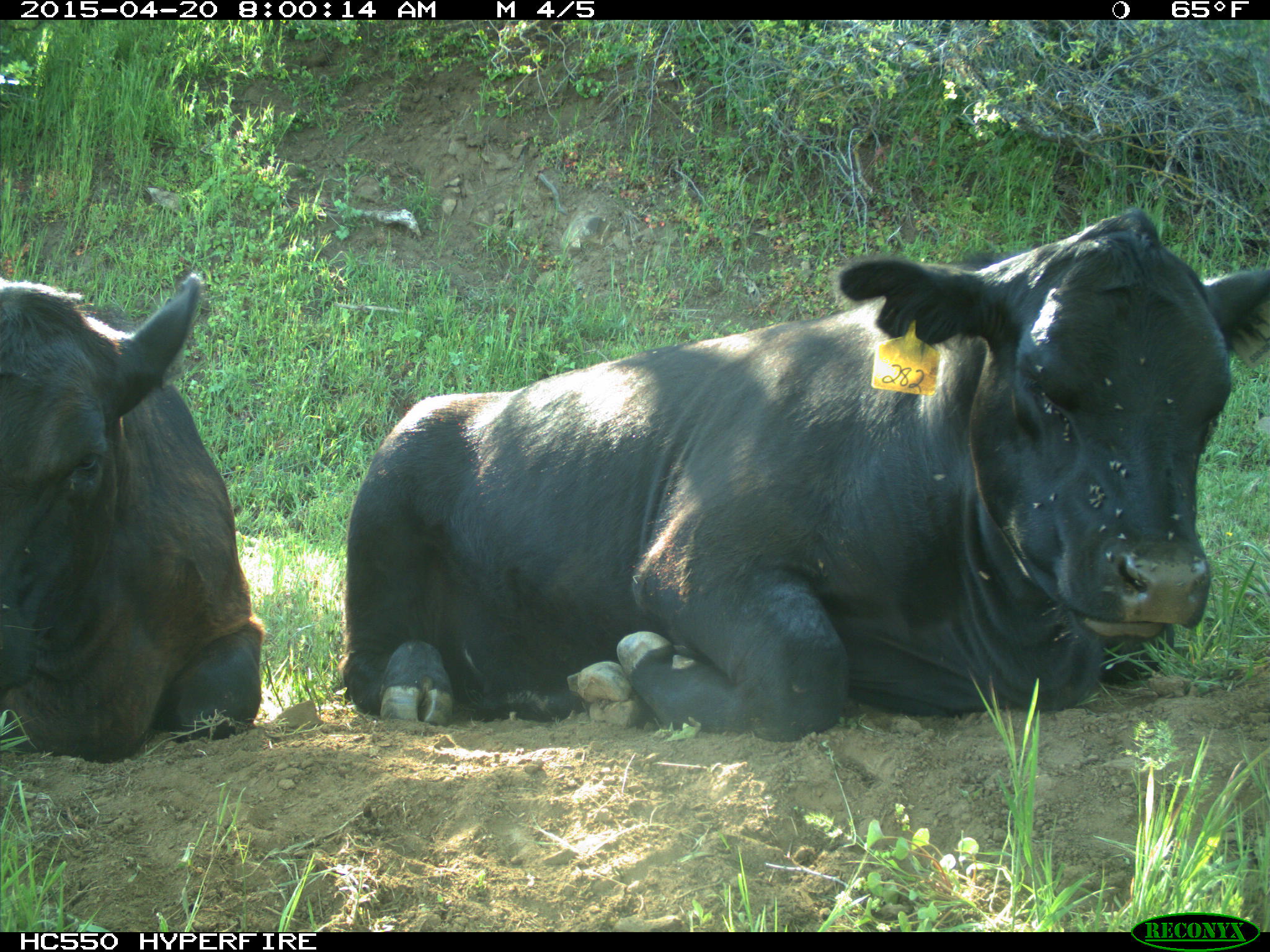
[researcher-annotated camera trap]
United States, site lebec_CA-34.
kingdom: Animalia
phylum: Chordata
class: Mammalia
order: Artiodactyla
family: Bovidae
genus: Bos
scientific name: Bos taurus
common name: domestic cow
Bos taurus (domestic cow).